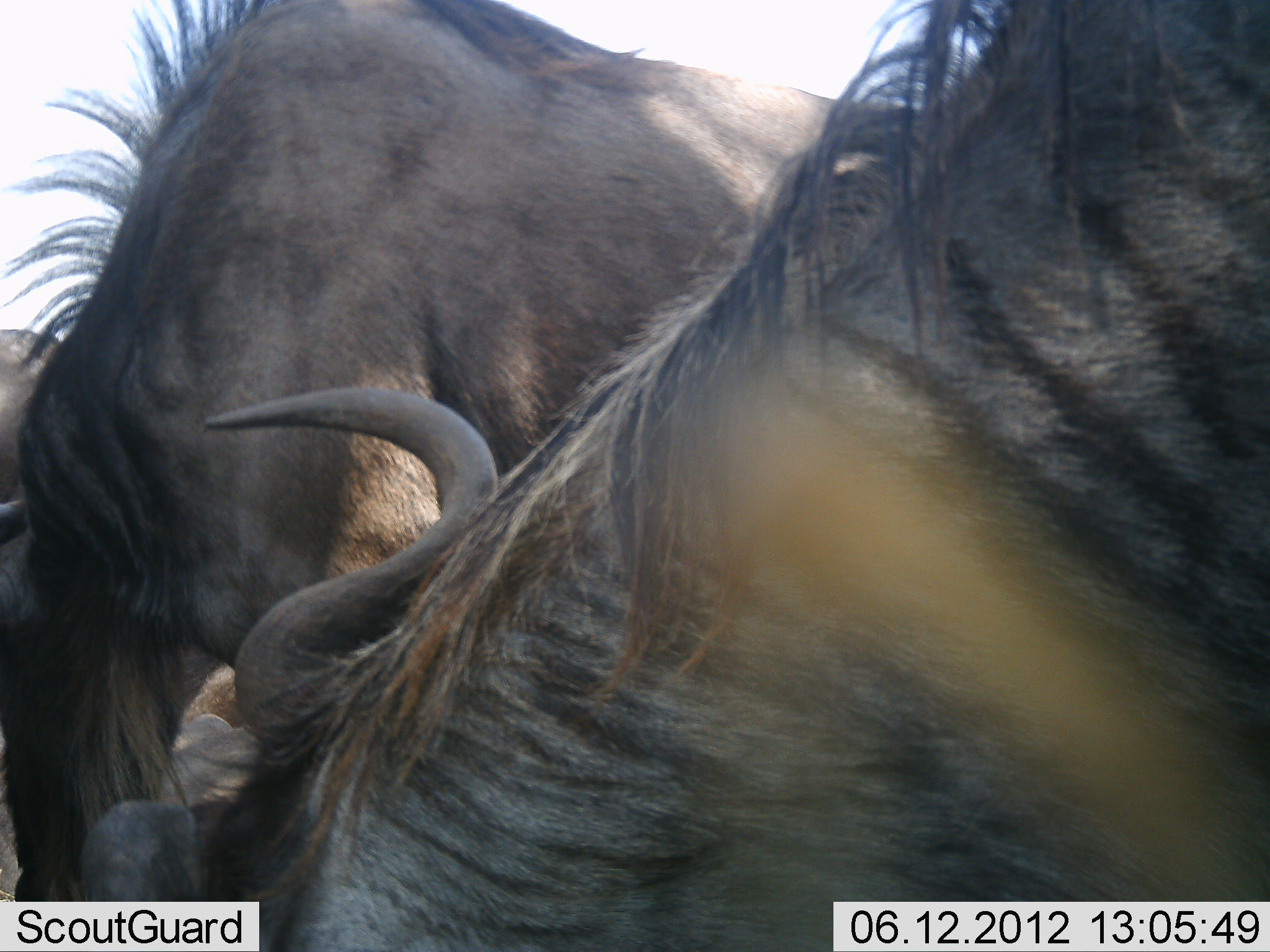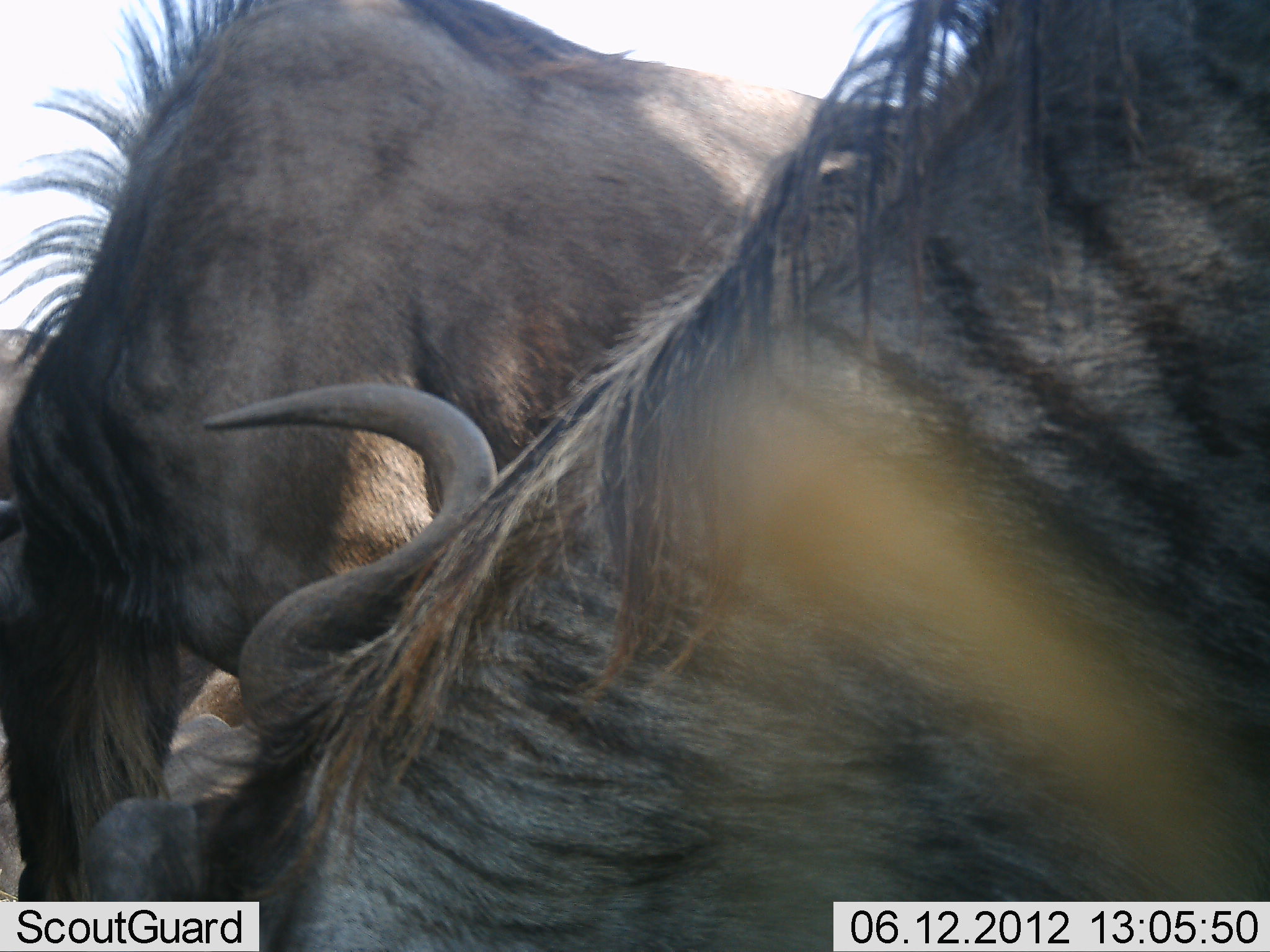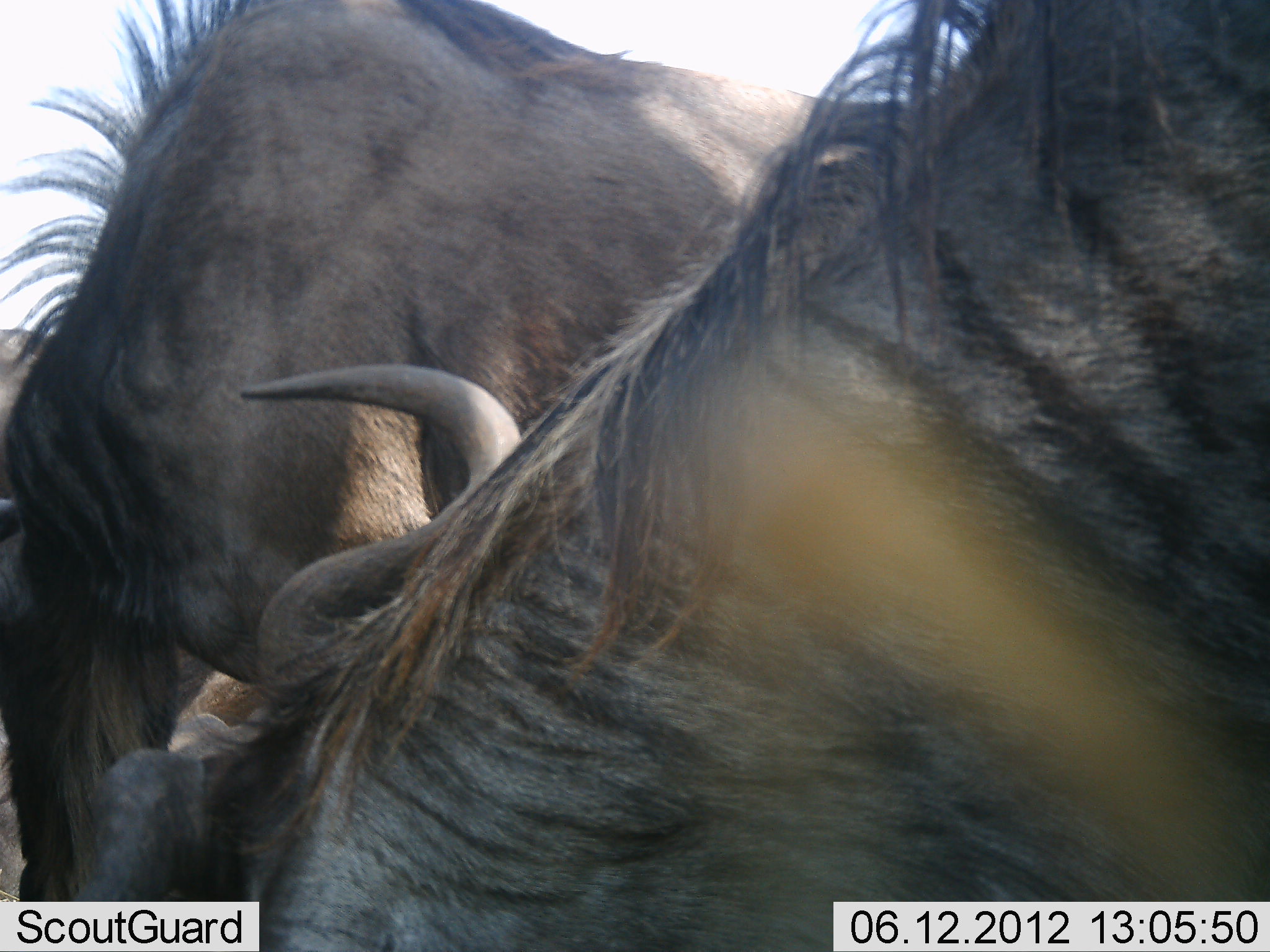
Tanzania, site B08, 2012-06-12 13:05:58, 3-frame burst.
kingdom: Animalia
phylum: Chordata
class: Mammalia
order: Artiodactyla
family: Bovidae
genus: Connochaetes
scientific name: Connochaetes taurinus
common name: blue wildebeest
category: wildebeest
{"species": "wildebeest (blue wildebeest) (Connochaetes taurinus)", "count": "3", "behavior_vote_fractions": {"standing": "70%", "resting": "20%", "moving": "0%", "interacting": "20%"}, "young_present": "0%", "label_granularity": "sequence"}